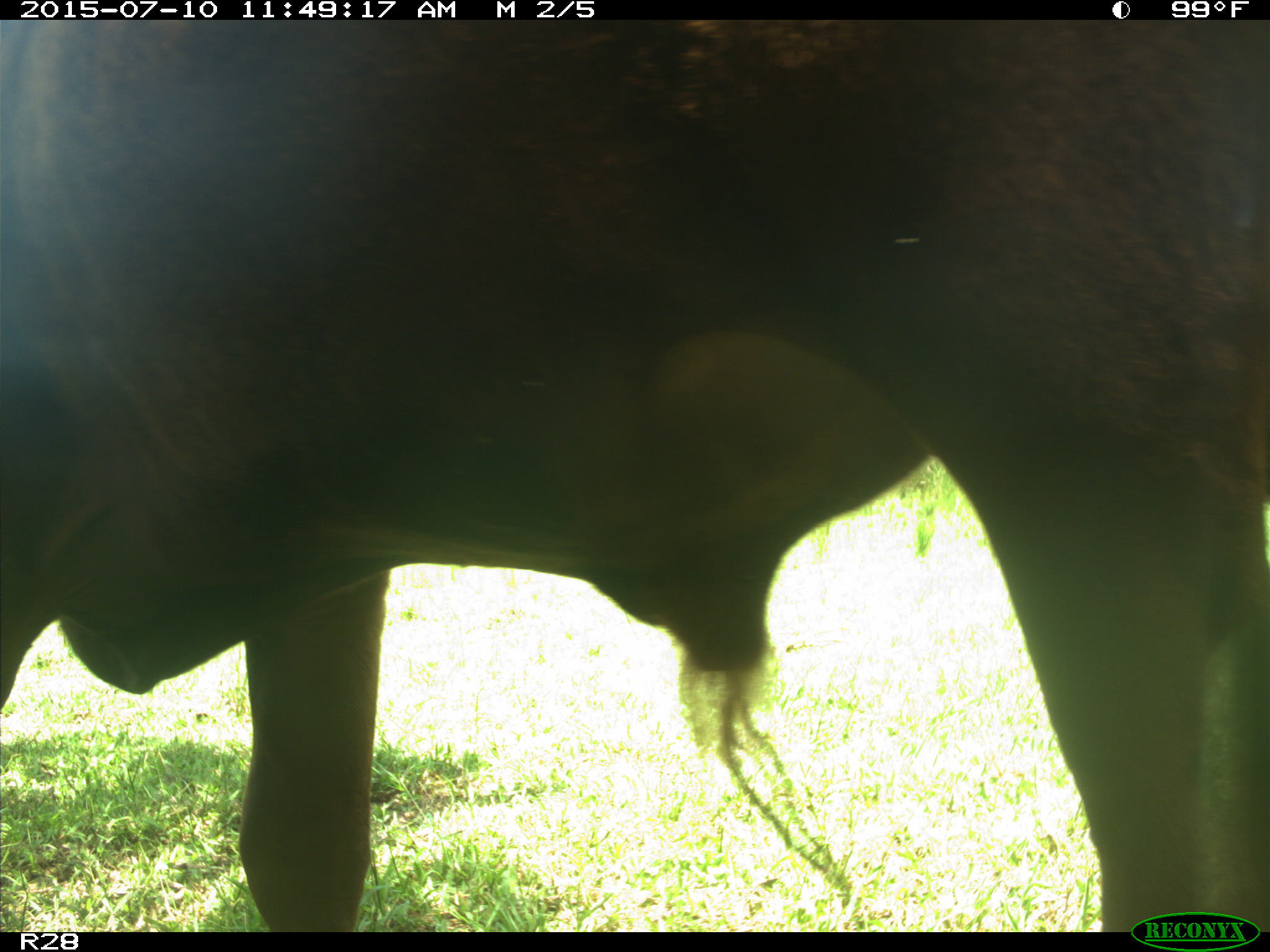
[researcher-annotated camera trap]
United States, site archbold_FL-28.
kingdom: Animalia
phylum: Chordata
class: Mammalia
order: Artiodactyla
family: Bovidae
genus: Bos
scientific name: Bos taurus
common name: domestic cow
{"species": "Bos taurus (domestic cow)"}